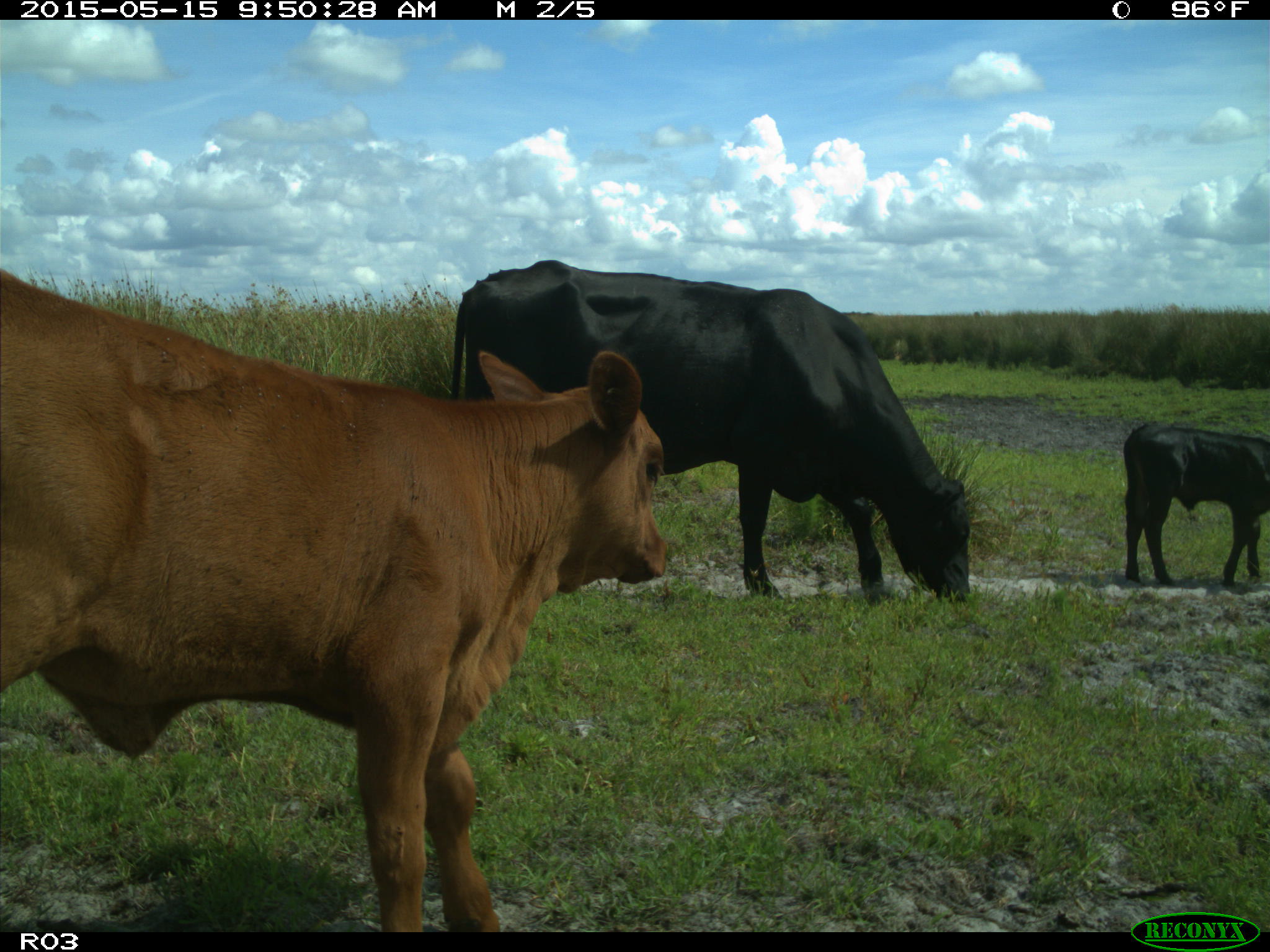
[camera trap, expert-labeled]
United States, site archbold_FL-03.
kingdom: Animalia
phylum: Chordata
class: Mammalia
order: Artiodactyla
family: Bovidae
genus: Bos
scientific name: Bos taurus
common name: domestic cow